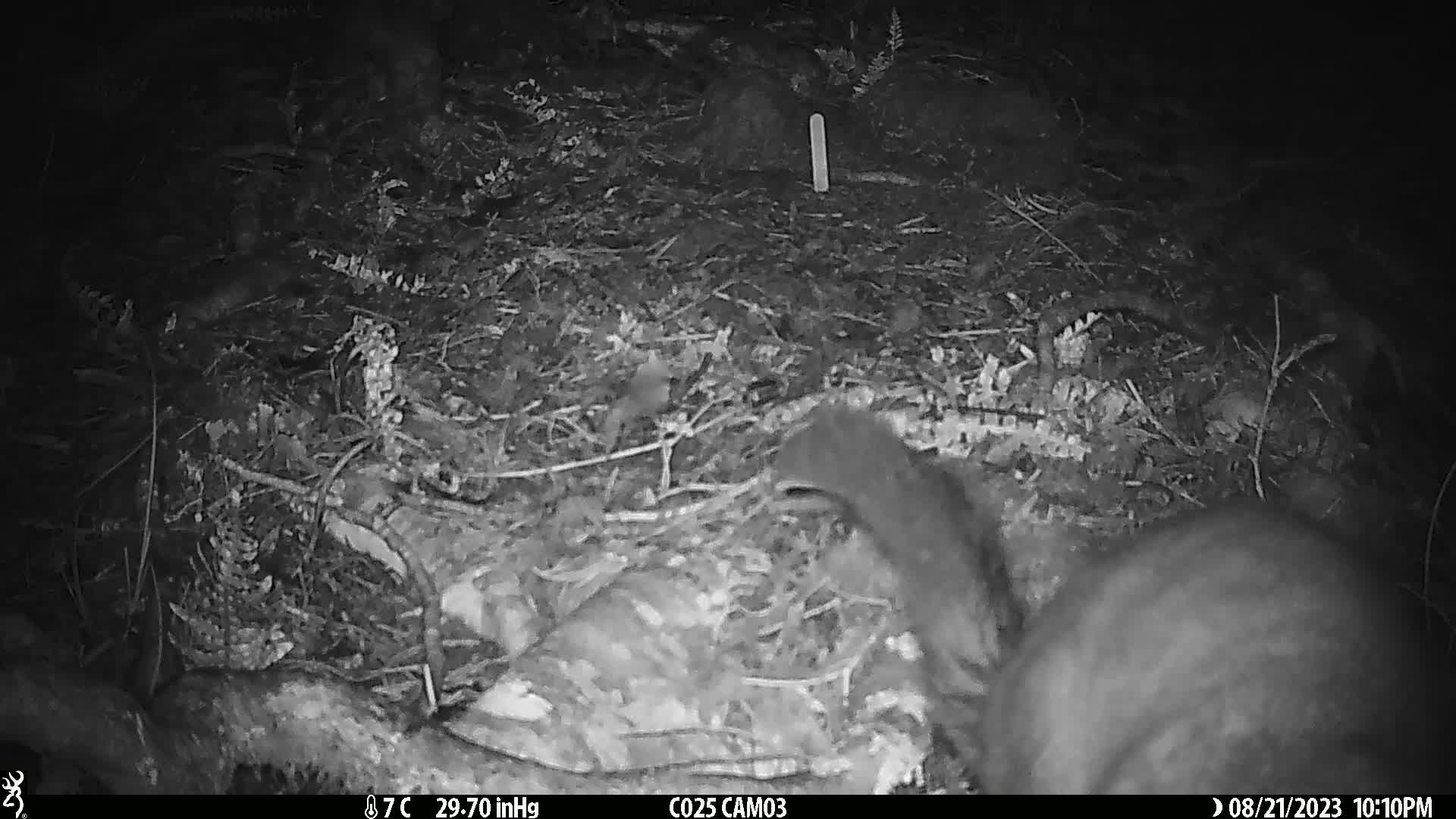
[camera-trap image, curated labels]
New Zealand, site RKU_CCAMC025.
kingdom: Animalia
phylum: Chordata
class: Mammalia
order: Diprotodontia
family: Phalangeridae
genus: Trichosurus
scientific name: Trichosurus vulpecula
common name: common brushtail possum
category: possum